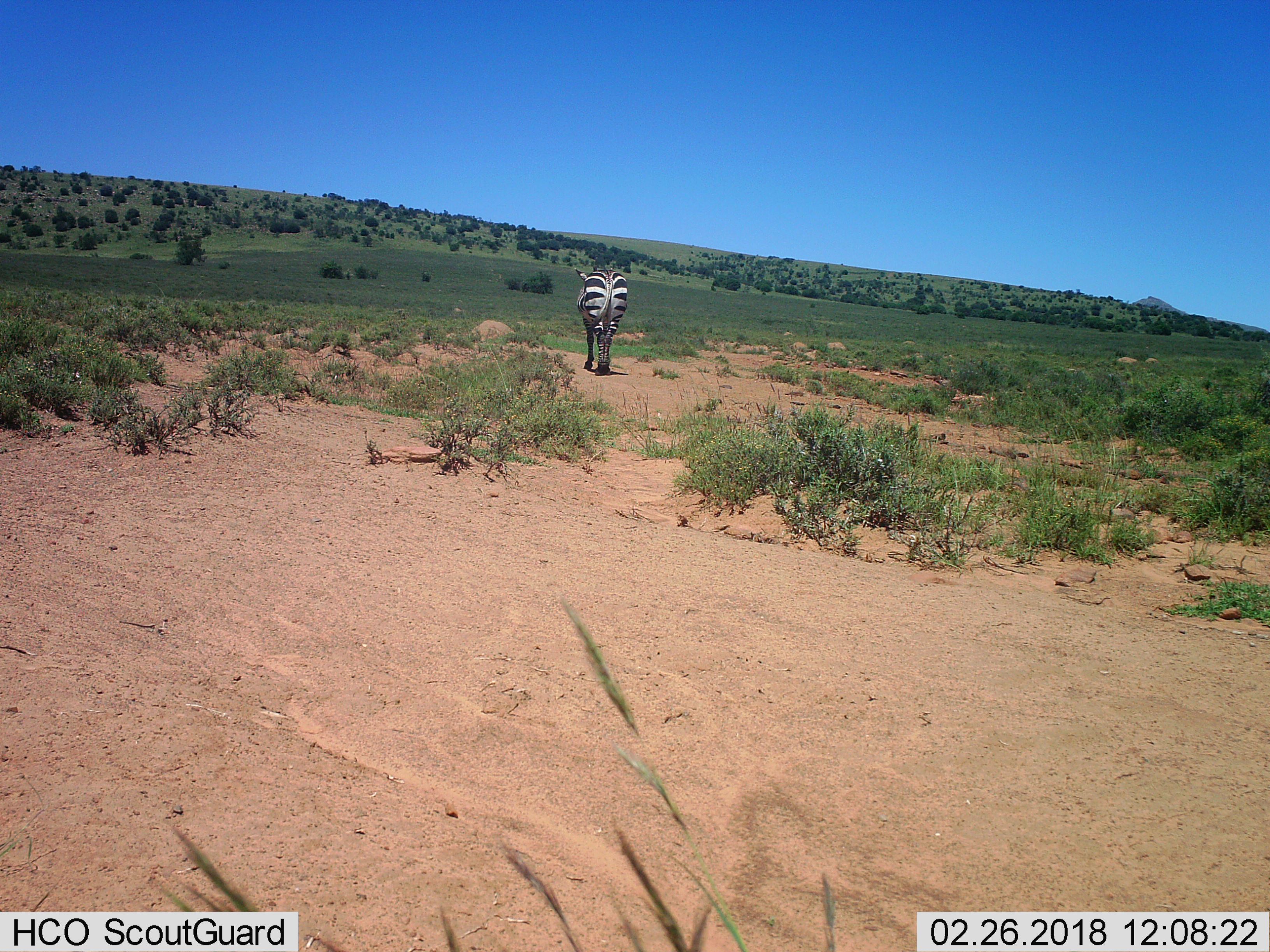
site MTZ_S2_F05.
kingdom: Animalia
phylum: Chordata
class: Mammalia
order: Perissodactyla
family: Equidae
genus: Equus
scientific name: Equus zebra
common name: mountain zebra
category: zebramountain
Zebramountain (mountain zebra) (Equus zebra), count 1. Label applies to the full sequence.